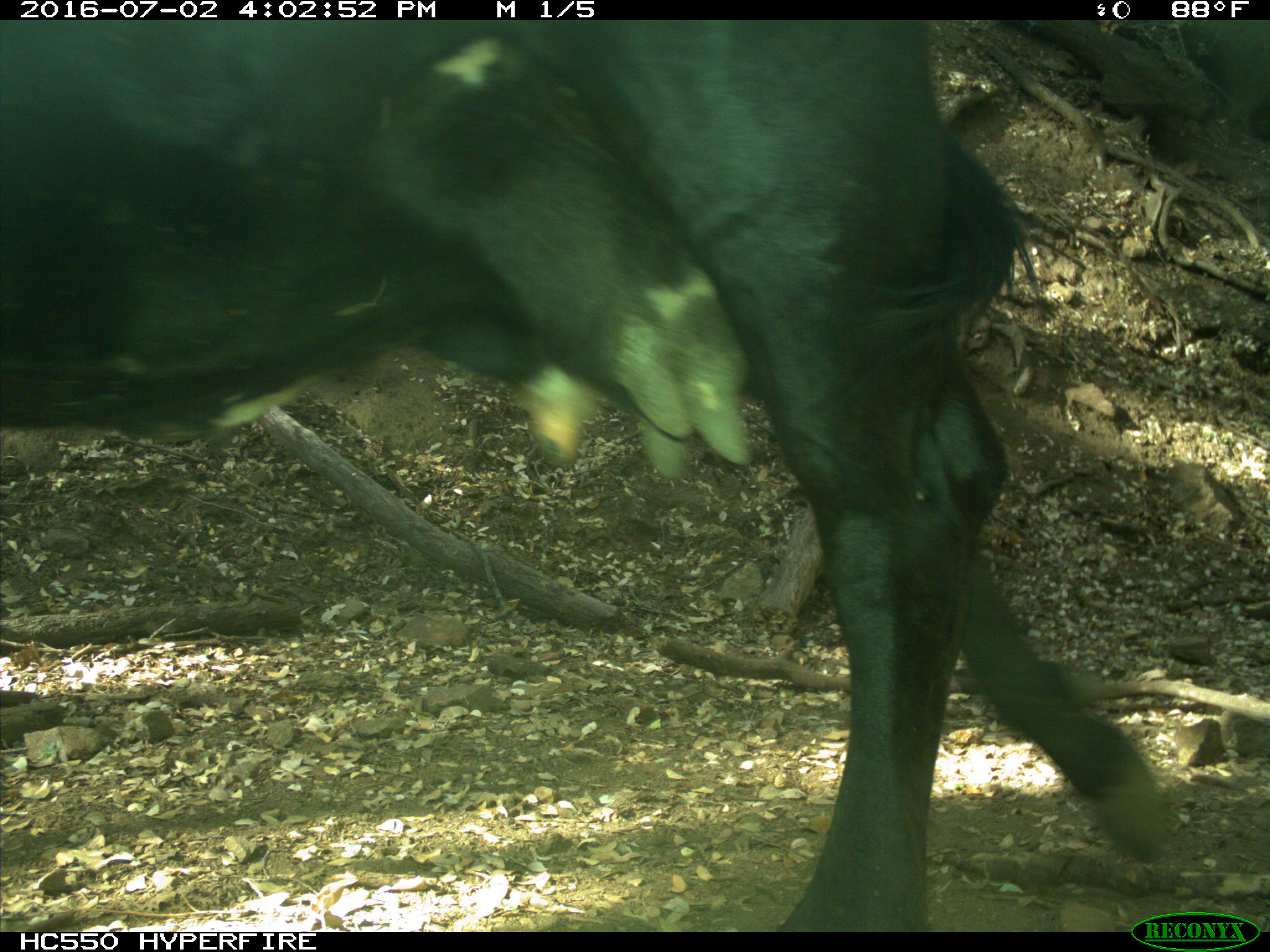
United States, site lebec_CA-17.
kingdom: Animalia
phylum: Chordata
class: Mammalia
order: Artiodactyla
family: Bovidae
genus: Bos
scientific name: Bos taurus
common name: domestic cow